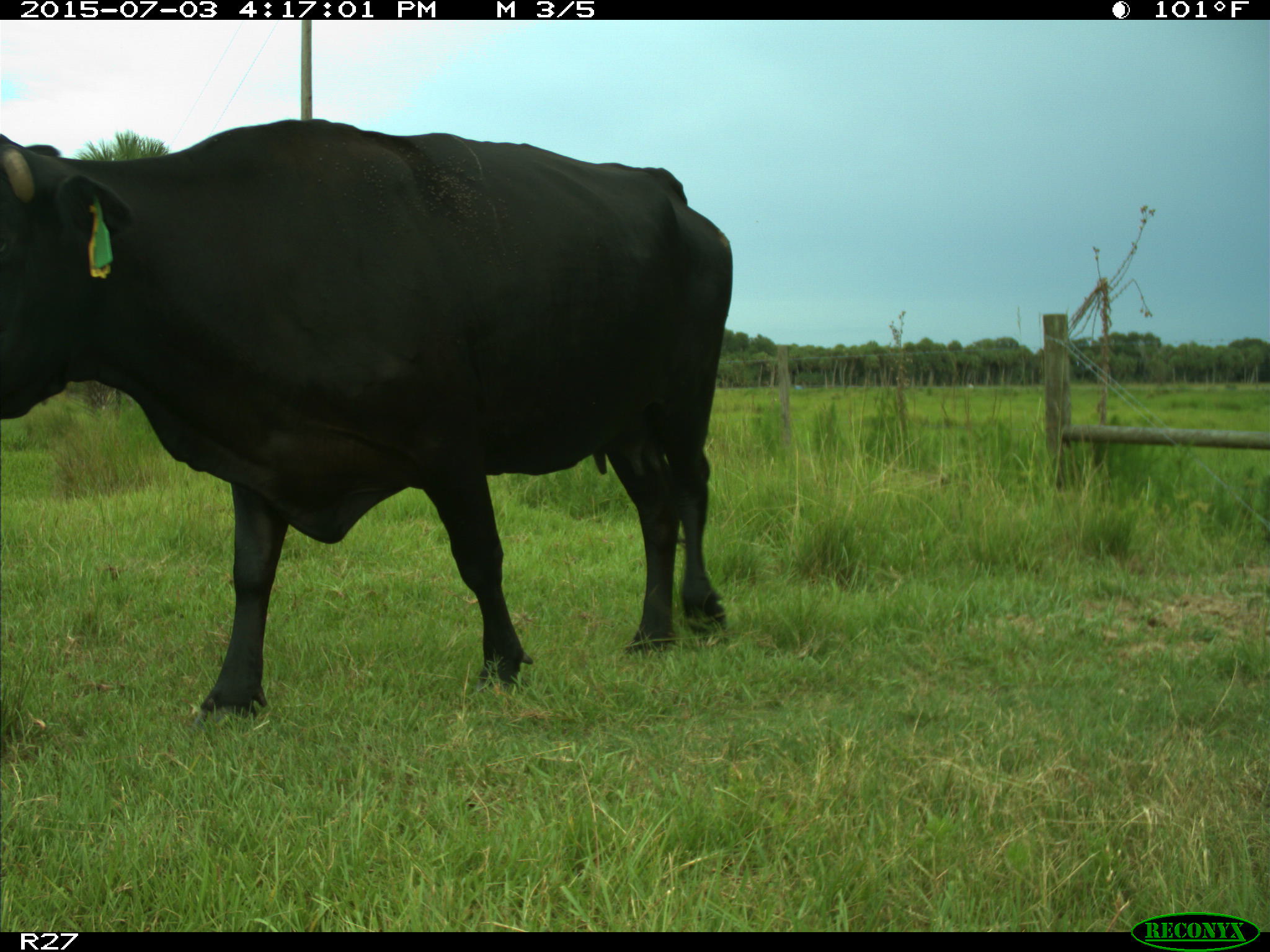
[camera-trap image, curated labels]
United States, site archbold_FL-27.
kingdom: Animalia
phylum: Chordata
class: Mammalia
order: Artiodactyla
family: Bovidae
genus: Bos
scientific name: Bos taurus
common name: domestic cow